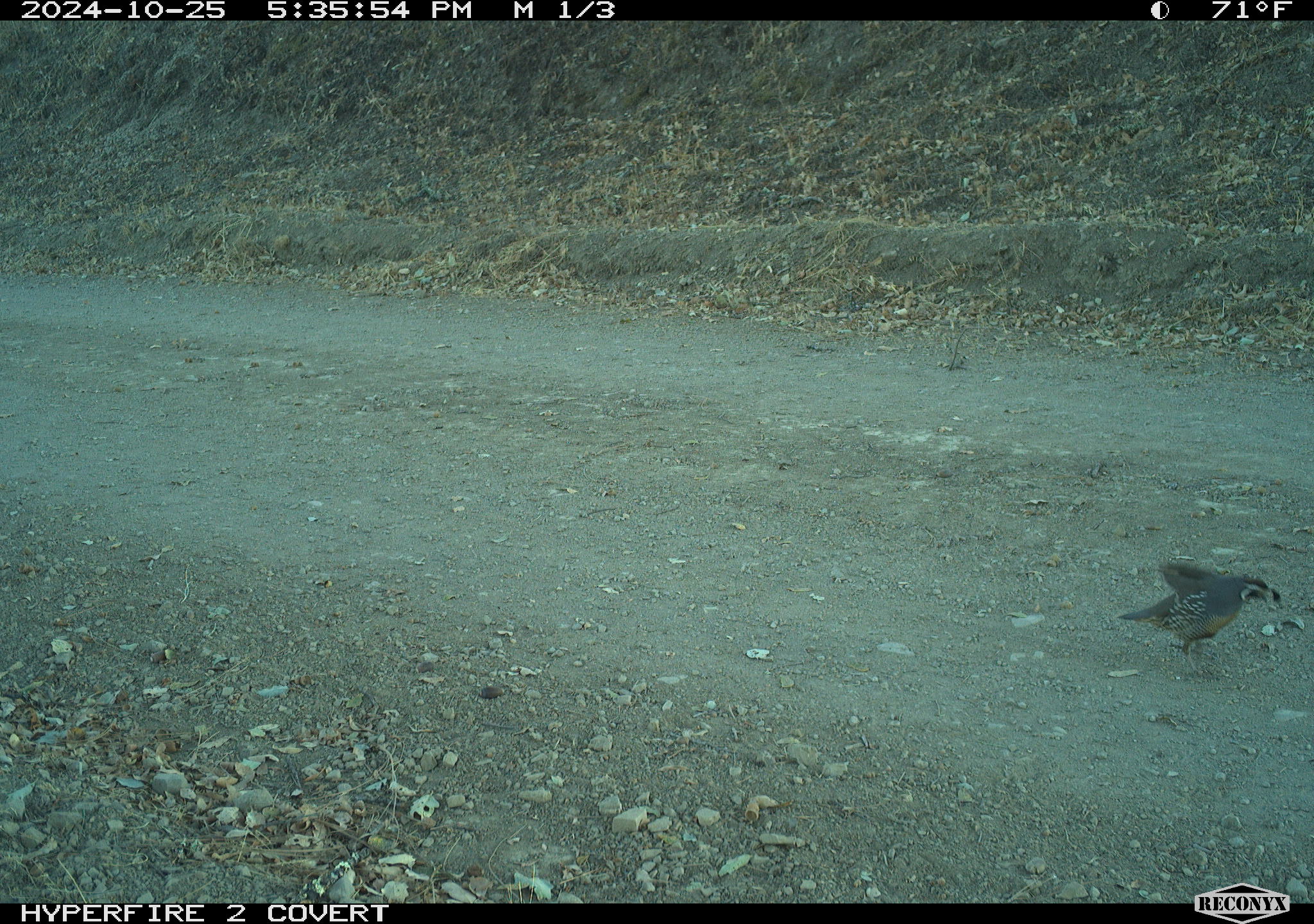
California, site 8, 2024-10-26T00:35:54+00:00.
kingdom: Animalia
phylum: Chordata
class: Aves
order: Galliformes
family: Odontophoridae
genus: Callipepla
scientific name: Callipepla californica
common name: california quail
California quail (Callipepla californica).